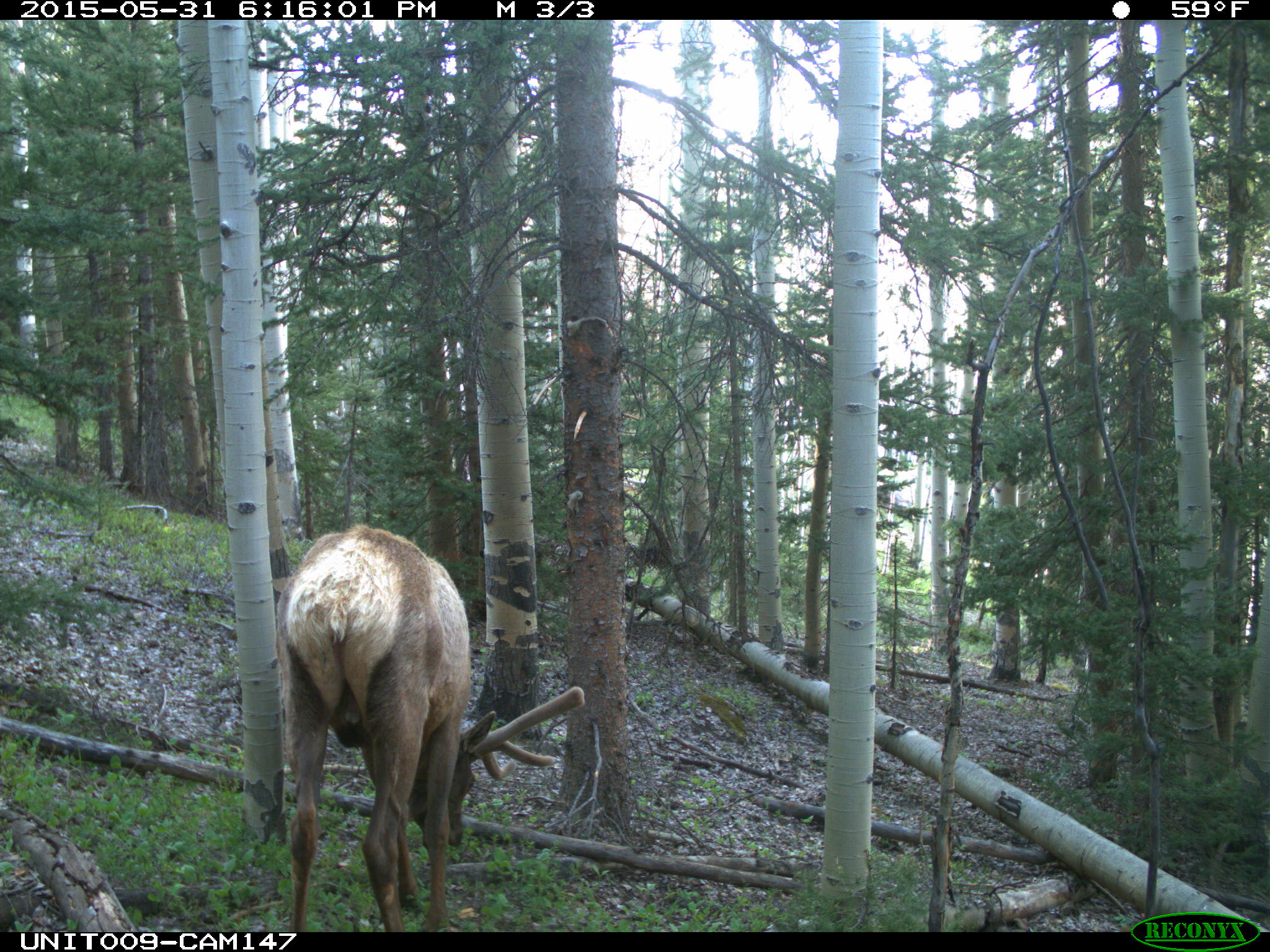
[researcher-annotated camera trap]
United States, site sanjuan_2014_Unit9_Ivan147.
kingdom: Animalia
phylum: Chordata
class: Mammalia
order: Artiodactyla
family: Cervidae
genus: Cervus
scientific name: Cervus elaphus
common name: red deer